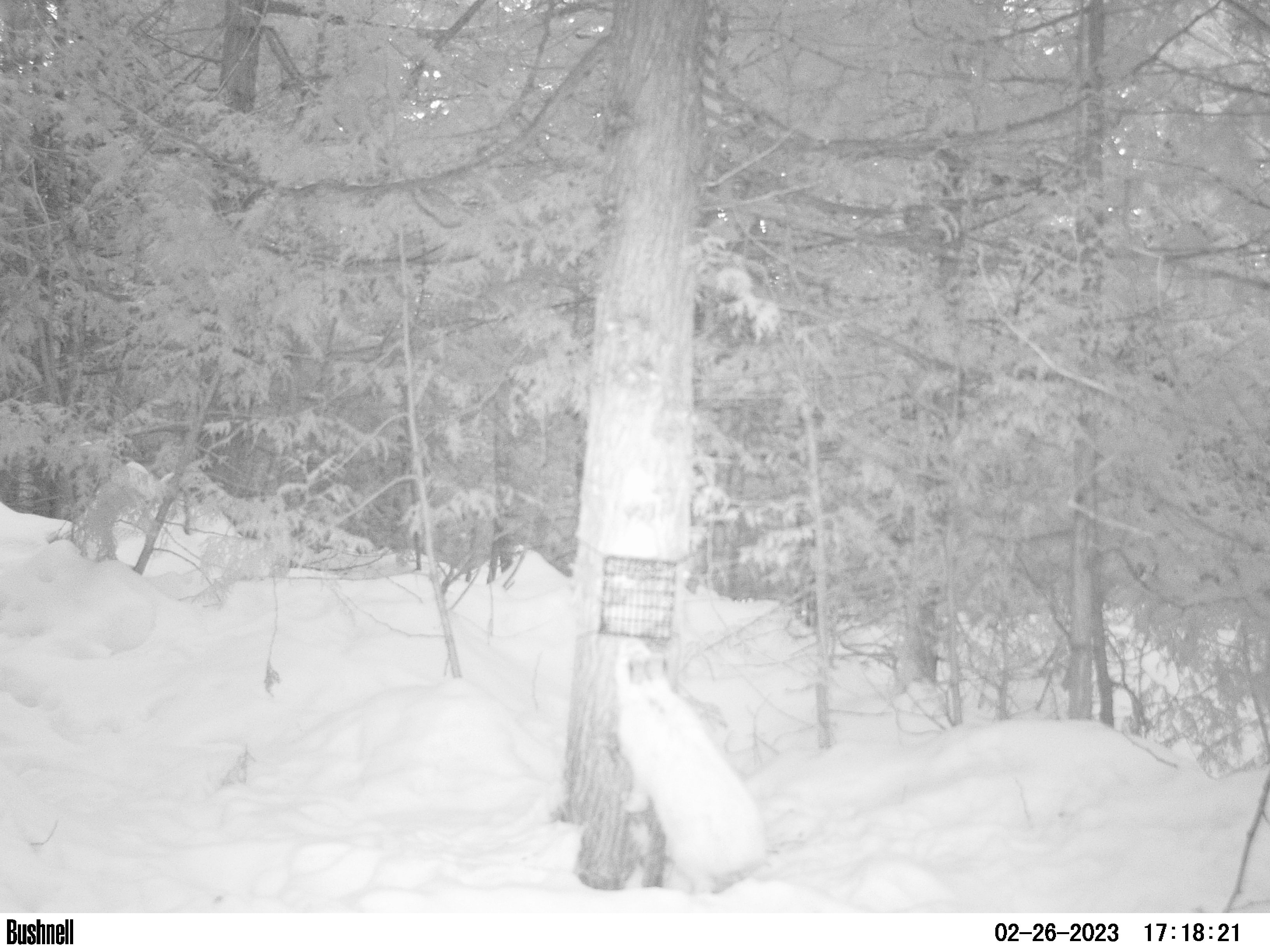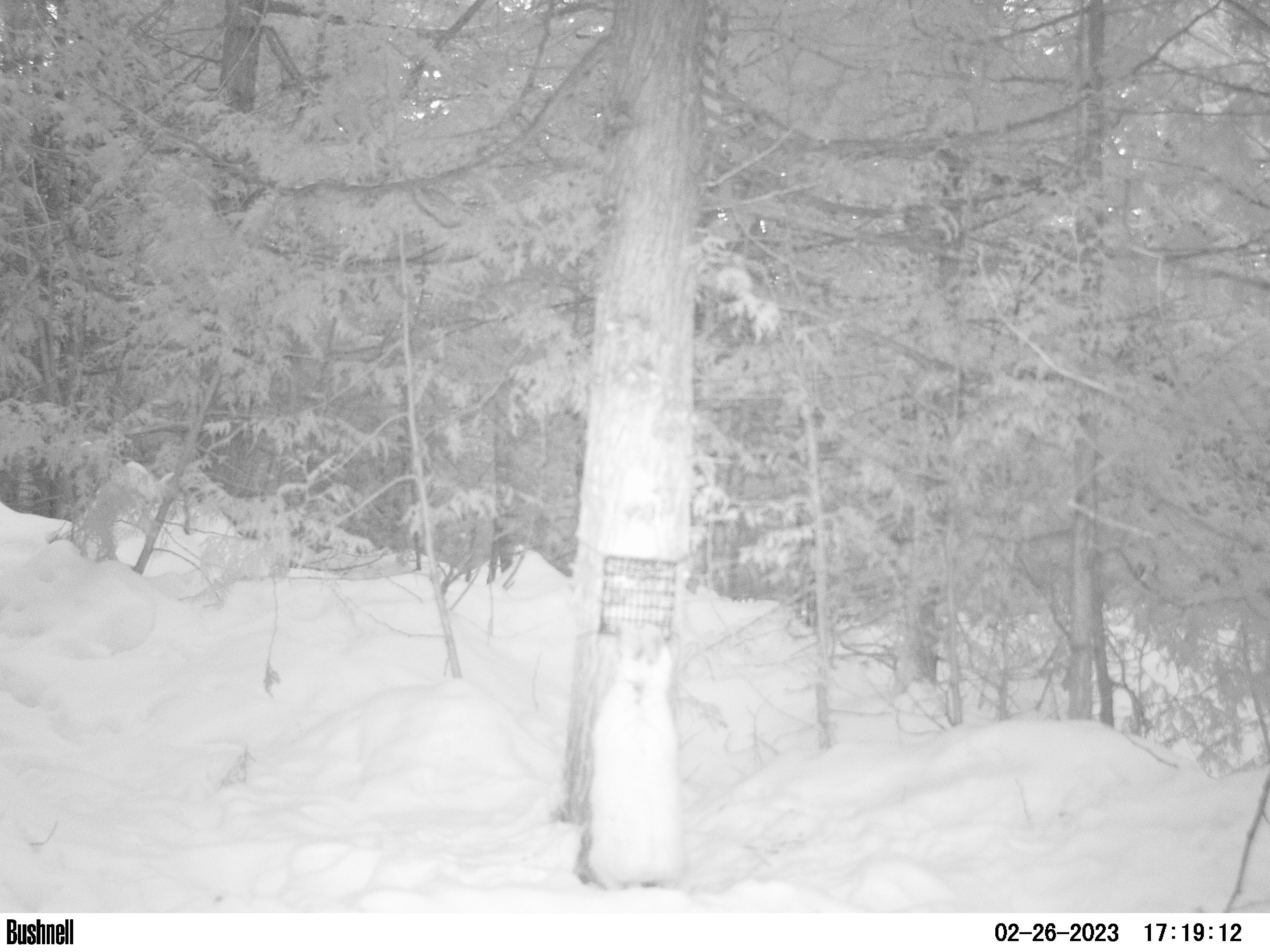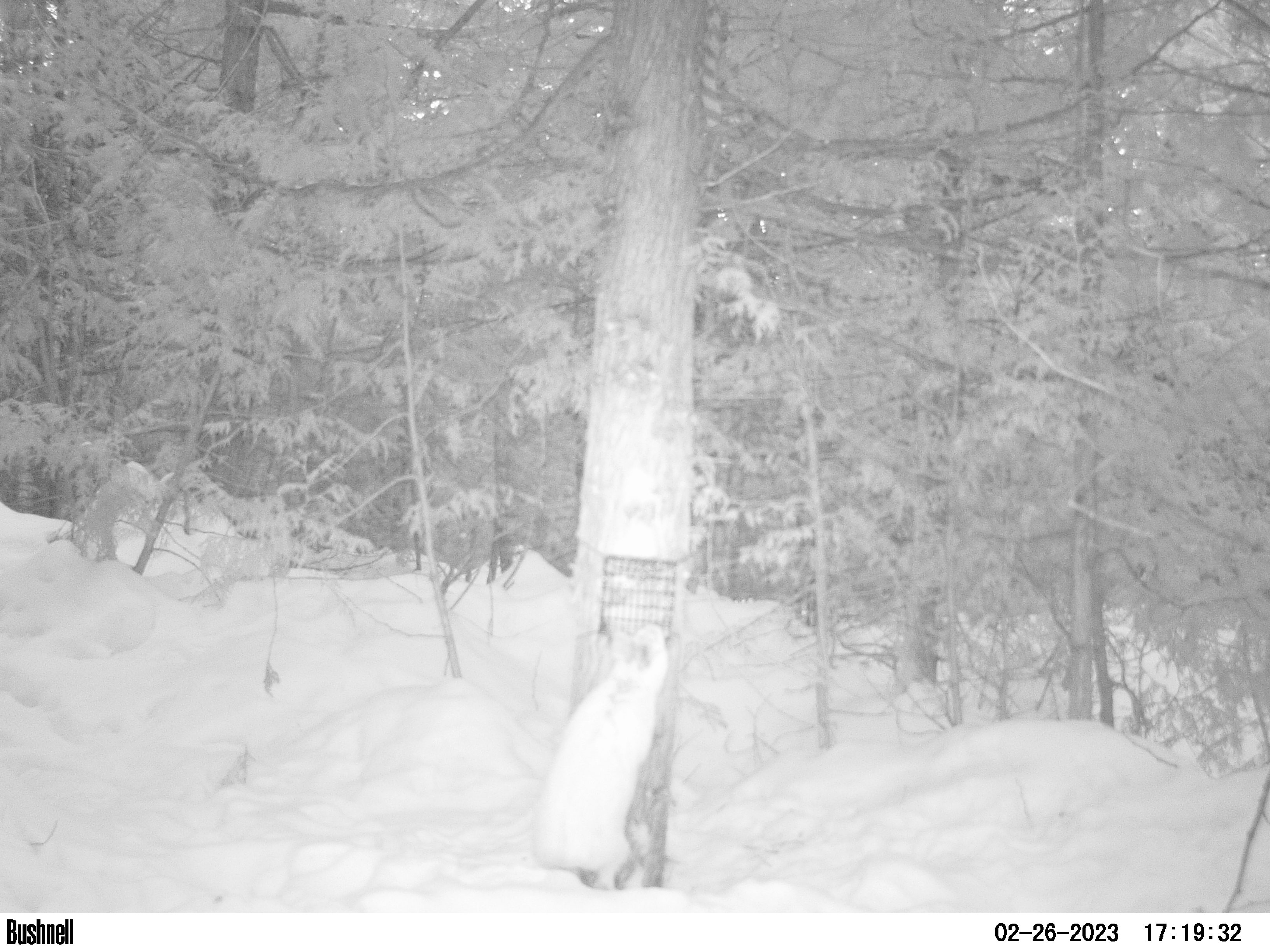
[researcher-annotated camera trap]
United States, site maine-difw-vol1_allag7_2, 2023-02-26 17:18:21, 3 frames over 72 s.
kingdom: Animalia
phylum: Chordata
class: Mammalia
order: Lagomorpha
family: Leporidae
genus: Lepus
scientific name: Lepus americanus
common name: snowshoe hare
Snowshoe hare (Lepus americanus).